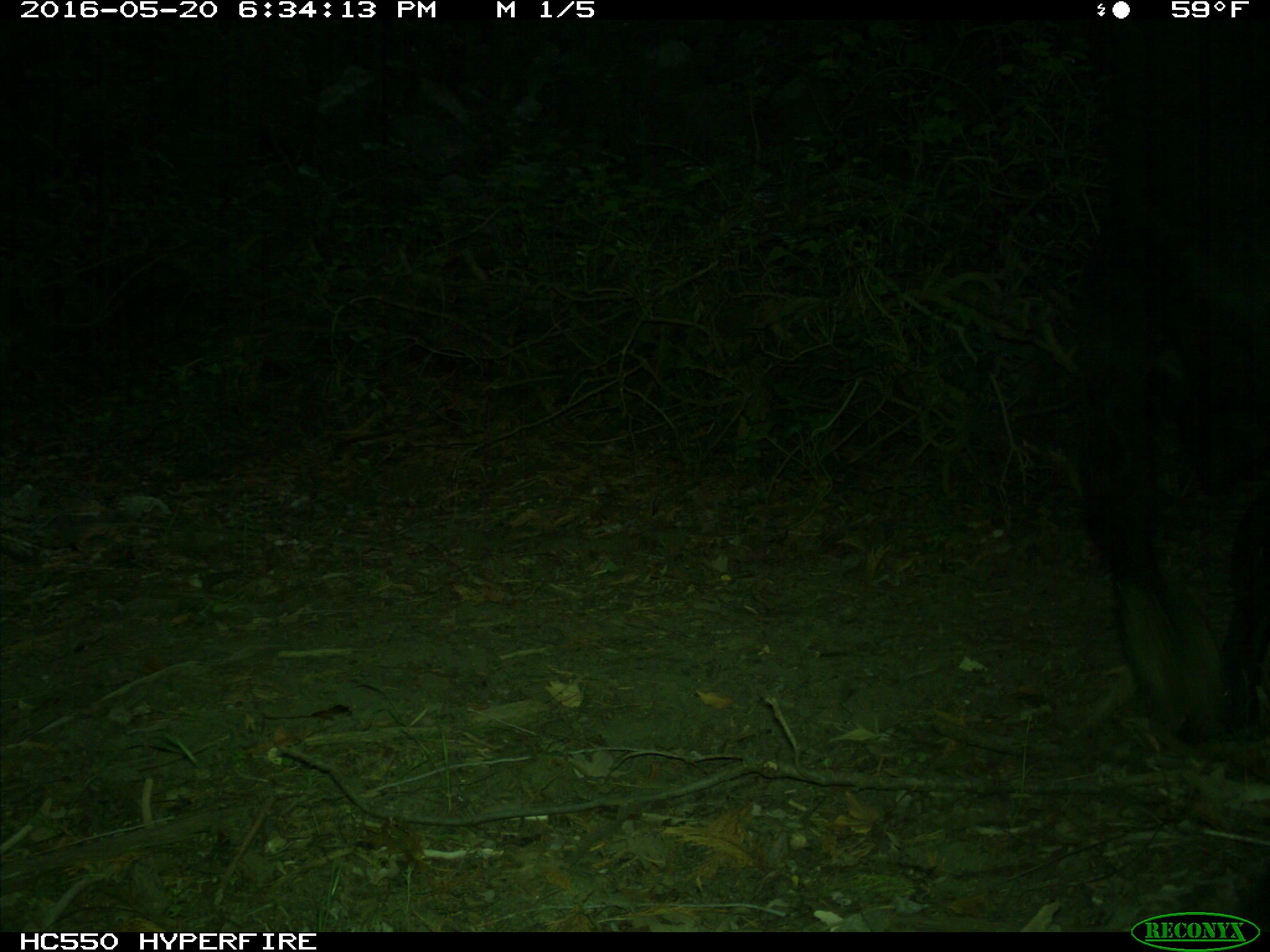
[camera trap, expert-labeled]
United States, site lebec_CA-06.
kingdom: Animalia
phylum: Chordata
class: Mammalia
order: Artiodactyla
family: Bovidae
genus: Bos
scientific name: Bos taurus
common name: domestic cow